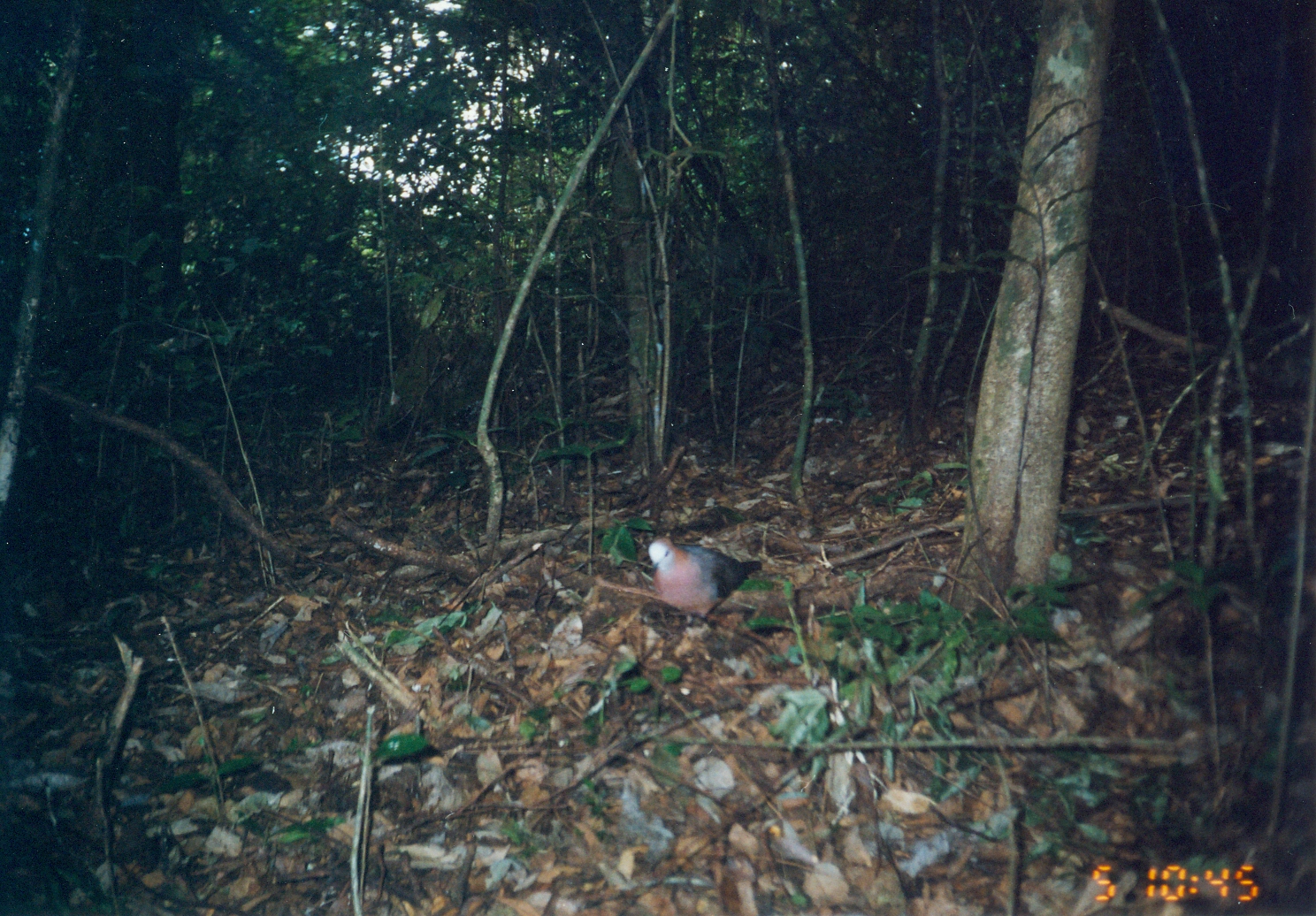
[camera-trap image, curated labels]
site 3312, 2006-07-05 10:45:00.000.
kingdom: Animalia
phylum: Chordata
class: Aves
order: Columbiformes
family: Columbidae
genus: Columba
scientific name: Columba larvata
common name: lemon dove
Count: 1.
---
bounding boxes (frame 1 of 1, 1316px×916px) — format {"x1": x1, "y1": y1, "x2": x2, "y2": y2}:
columba larvata: {"x1": 647, "y1": 535, "x2": 763, "y2": 631}